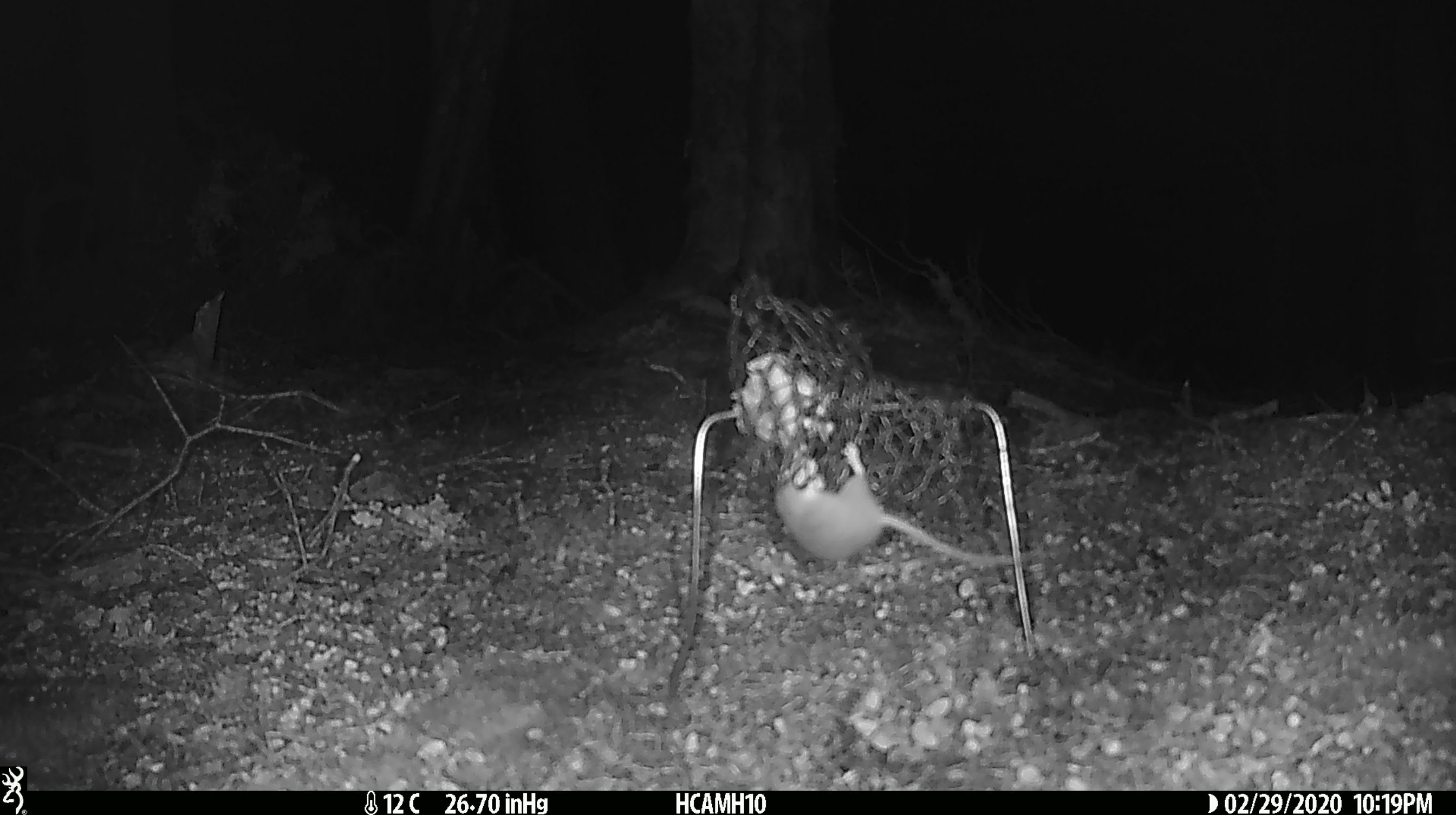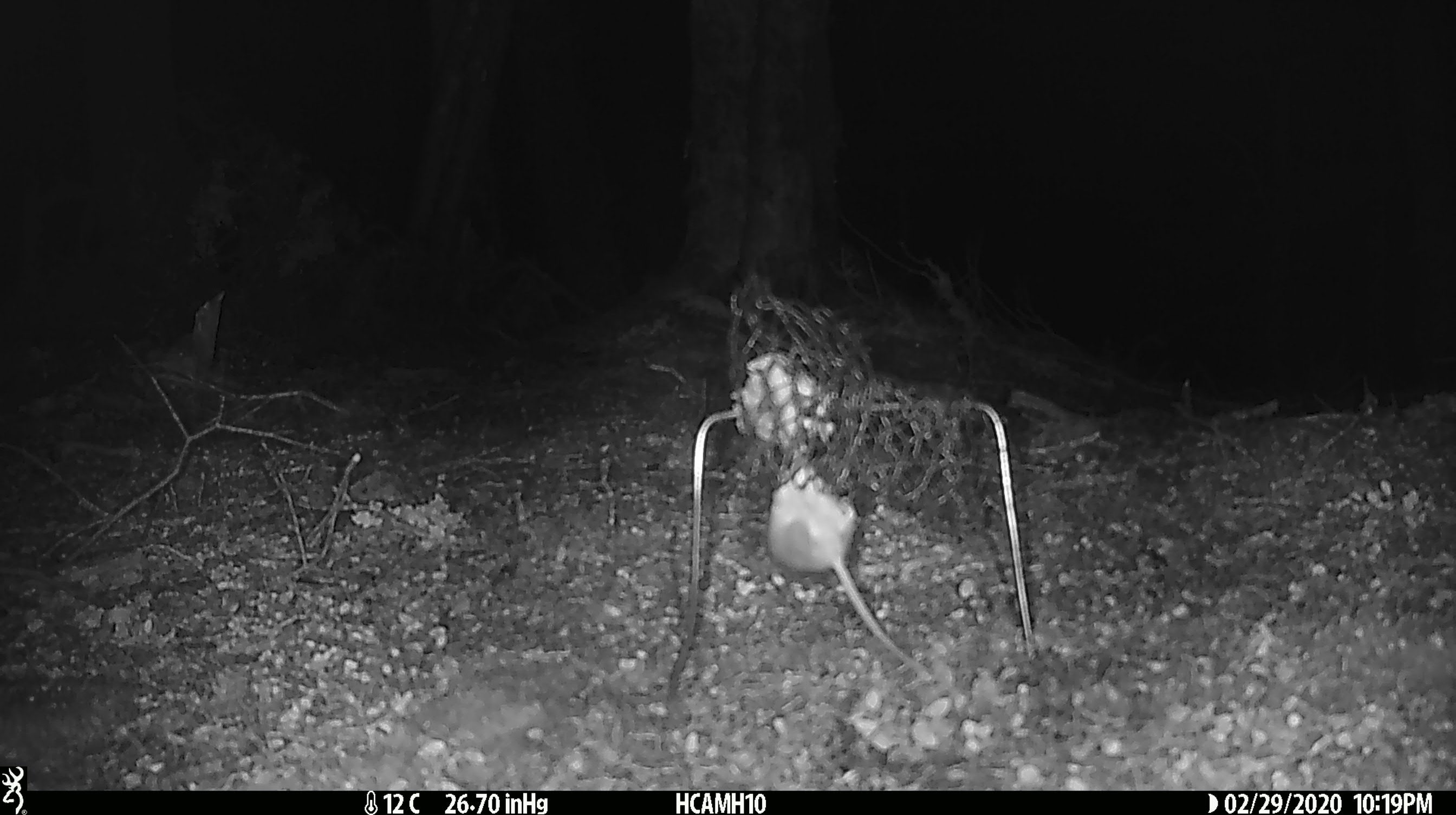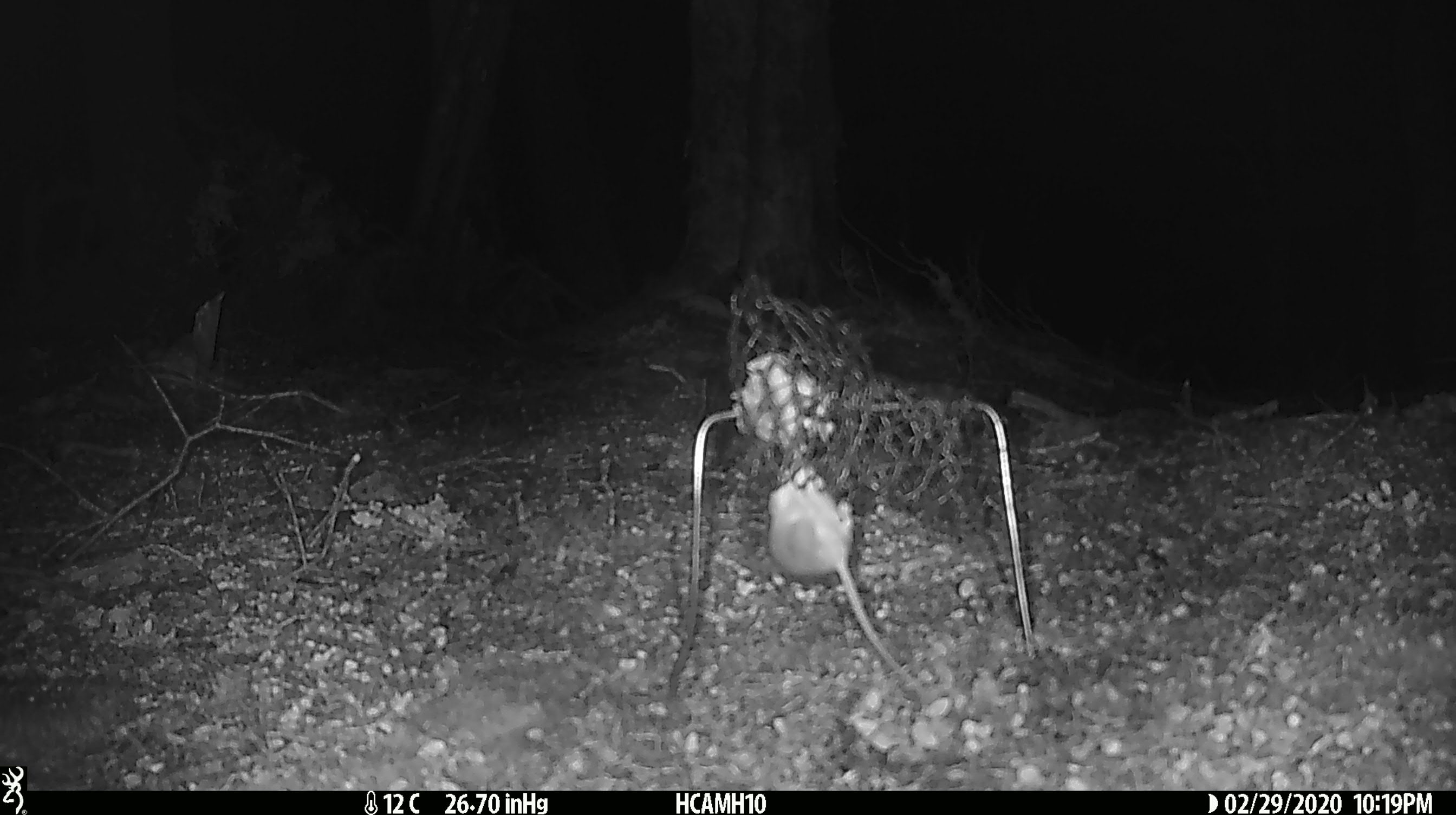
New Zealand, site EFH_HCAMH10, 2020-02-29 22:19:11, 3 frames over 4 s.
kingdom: Animalia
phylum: Chordata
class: Mammalia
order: Rodentia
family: Muridae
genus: Mus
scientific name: Mus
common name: mouse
Mouse (Mus).